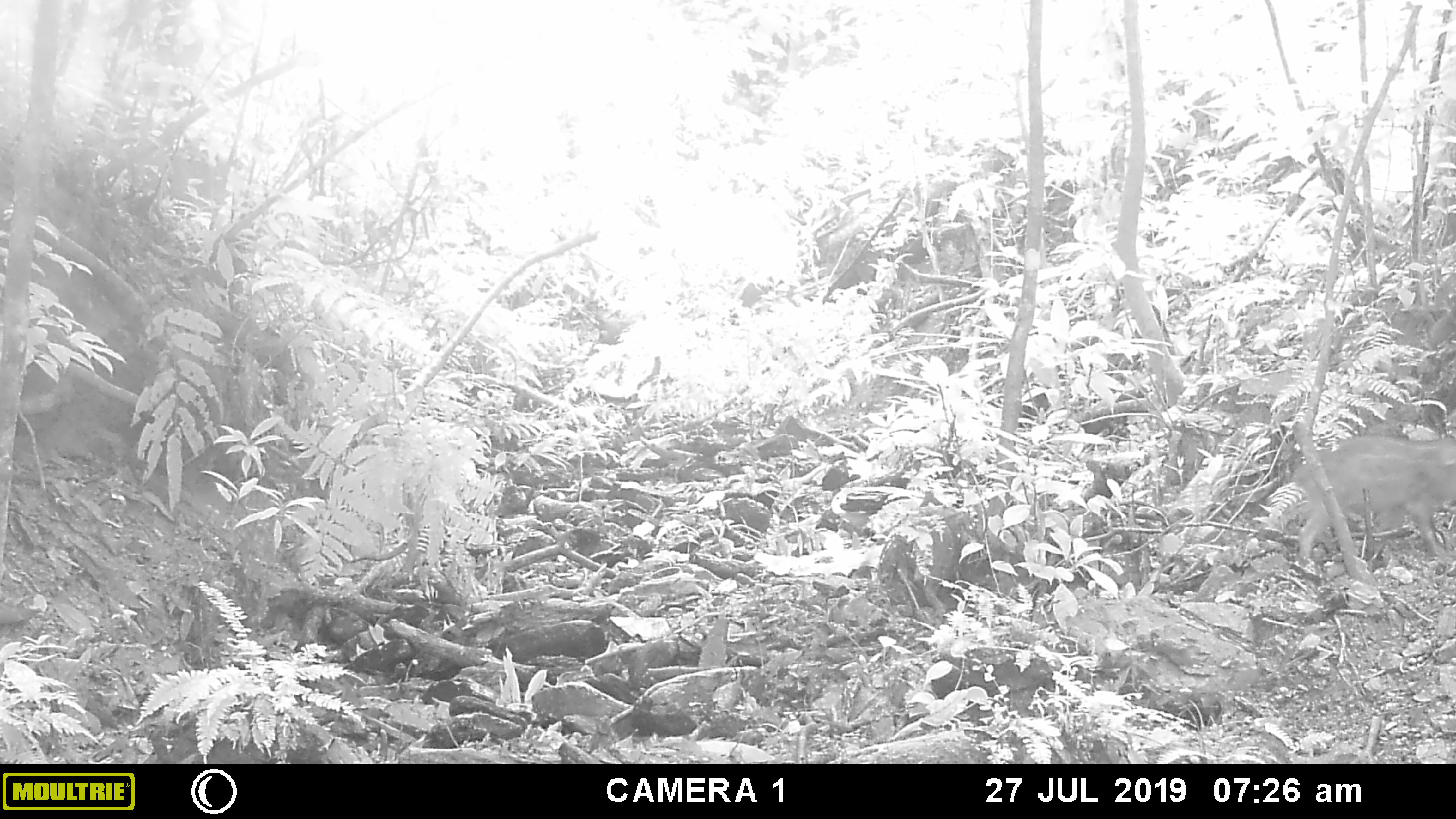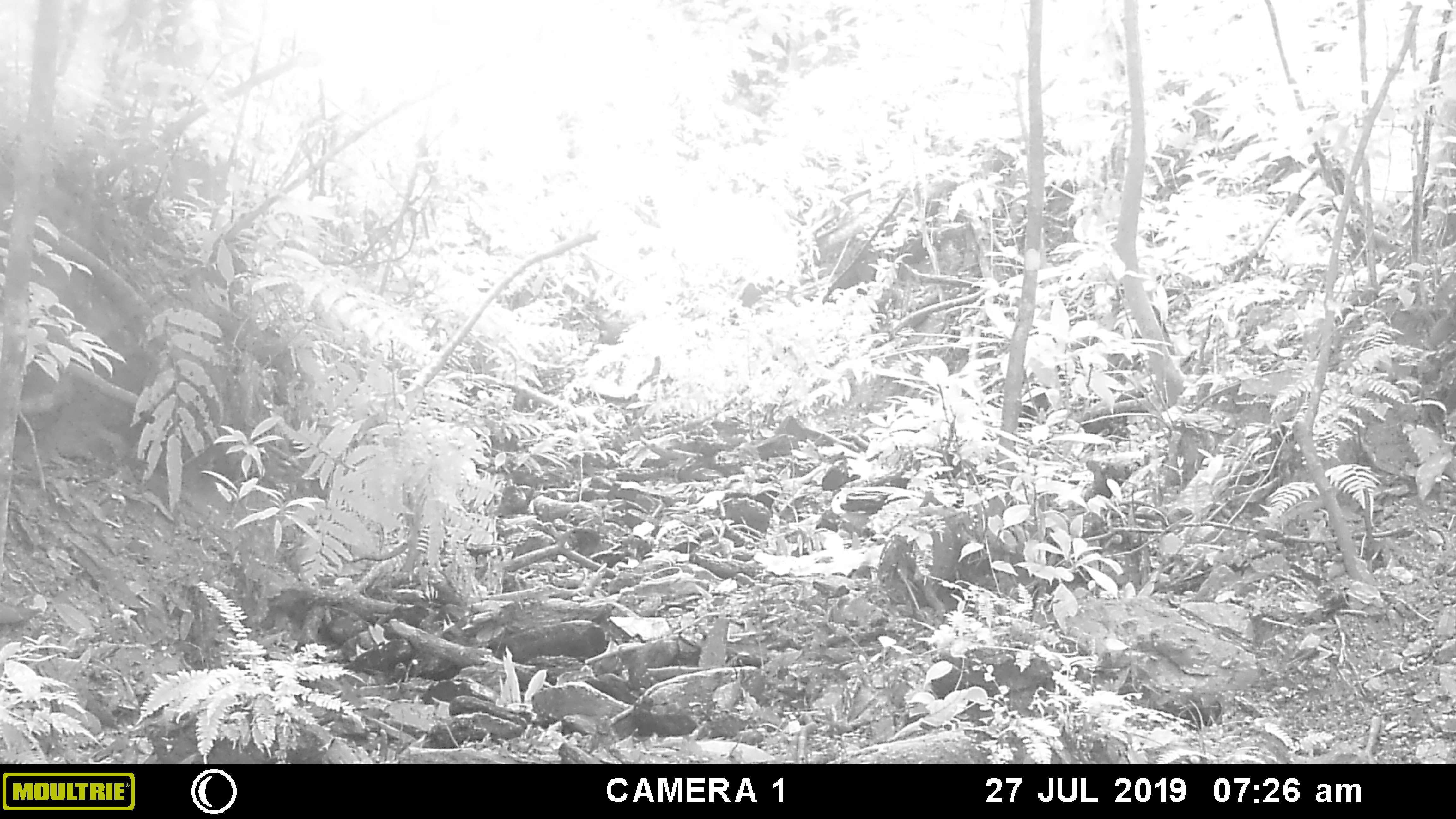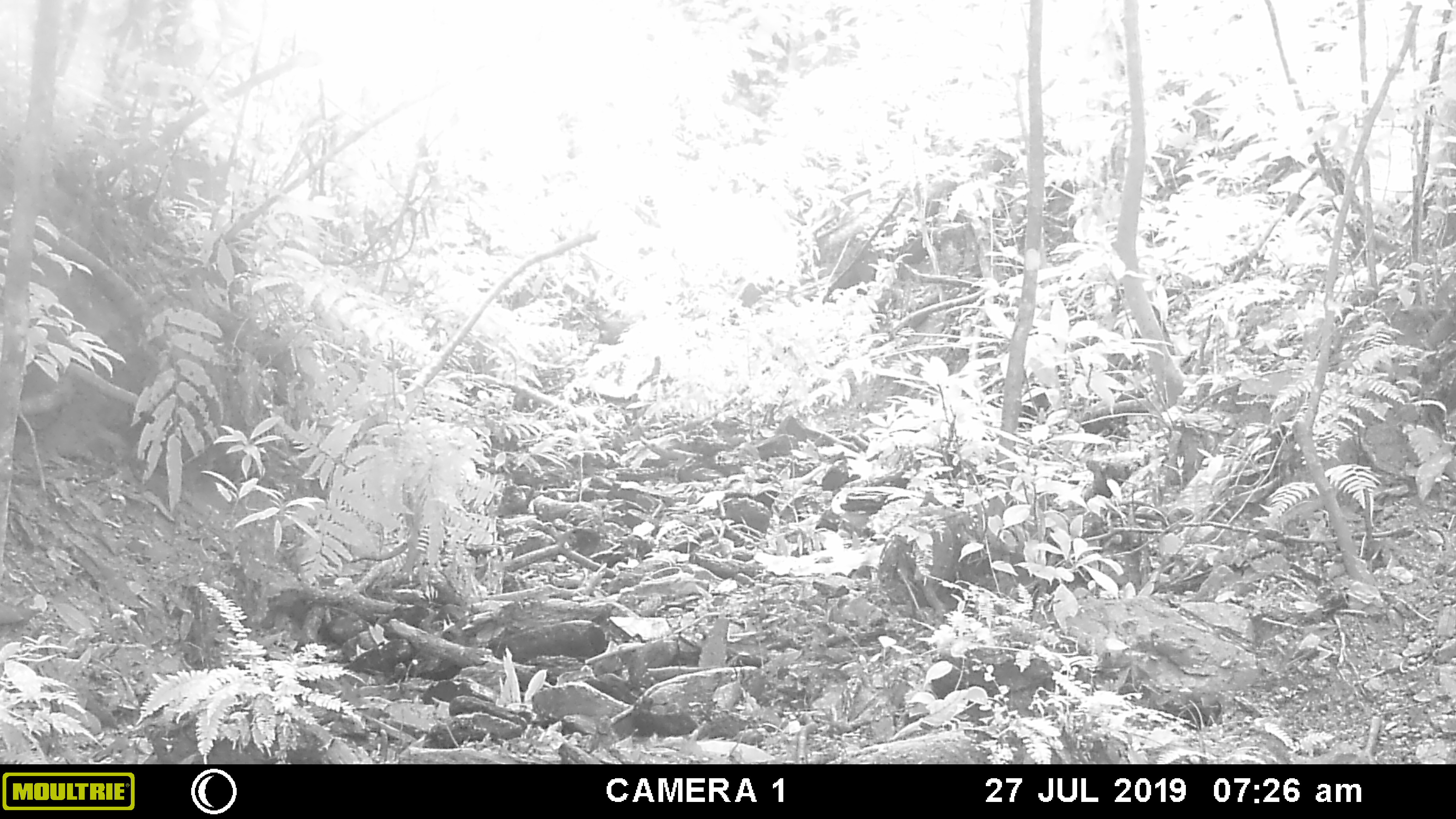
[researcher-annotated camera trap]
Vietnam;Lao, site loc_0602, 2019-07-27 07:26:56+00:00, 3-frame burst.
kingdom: Animalia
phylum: Chordata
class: Mammalia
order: Artiodactyla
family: Suidae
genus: Sus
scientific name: Sus scrofa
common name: eurasian wild pig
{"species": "eurasian wild pig (Sus scrofa)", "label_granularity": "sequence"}